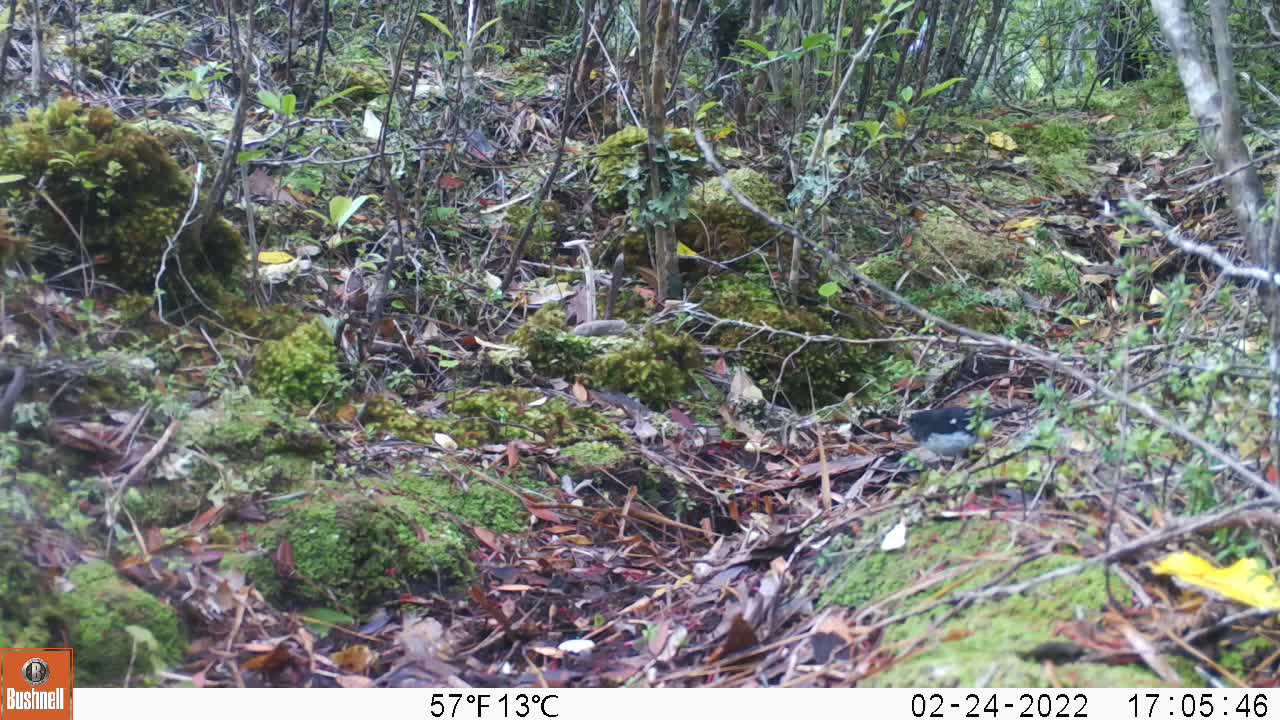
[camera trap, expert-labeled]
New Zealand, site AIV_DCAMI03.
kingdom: Animalia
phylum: Chordata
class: Aves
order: Passeriformes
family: Petroicidae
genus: Petroica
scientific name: Petroica macrocephala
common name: tomtit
Tomtit (Petroica macrocephala).